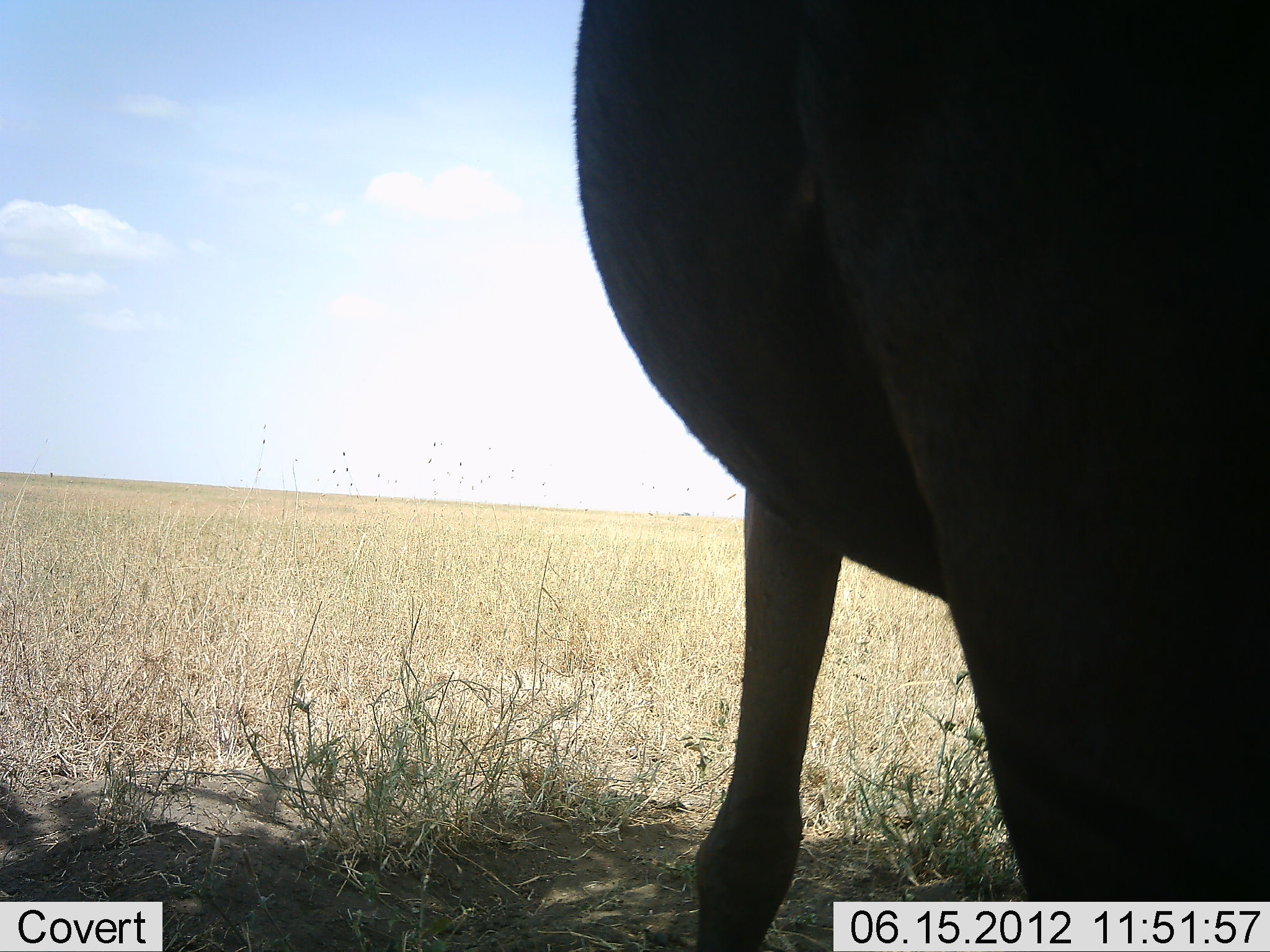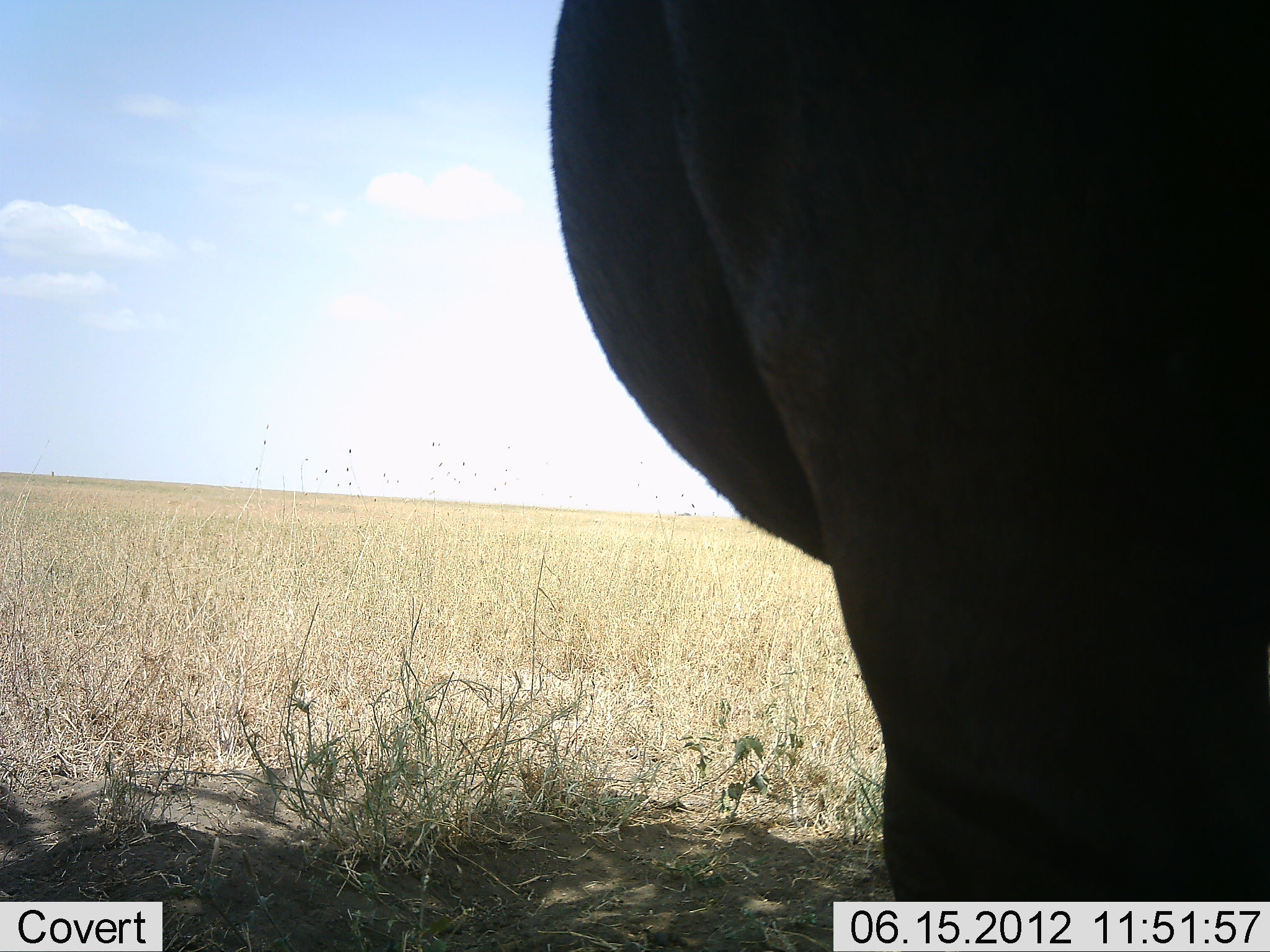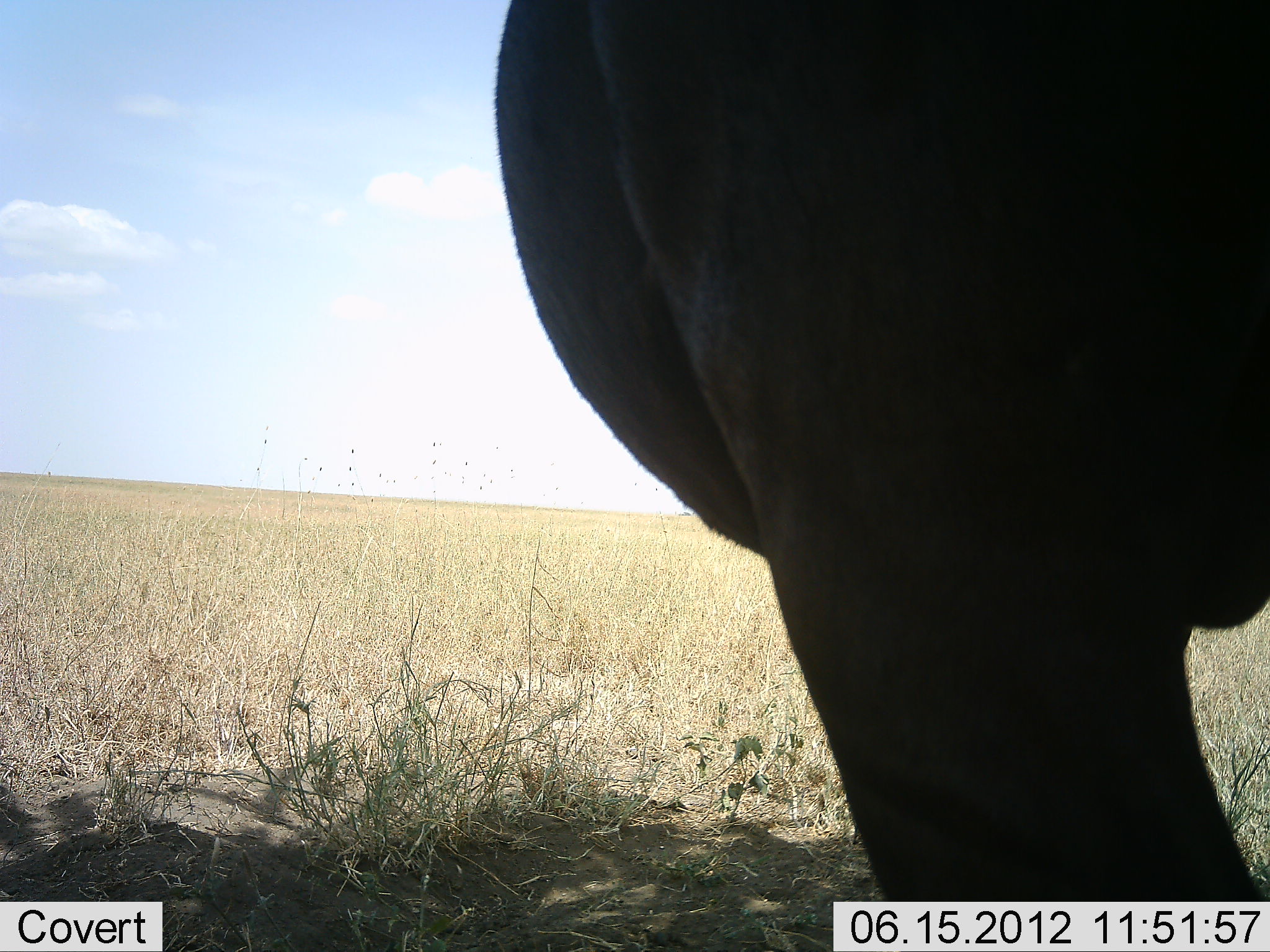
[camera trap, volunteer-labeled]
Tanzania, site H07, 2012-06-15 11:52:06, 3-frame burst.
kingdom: Animalia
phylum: Chordata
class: Mammalia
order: Proboscidea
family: Elephantidae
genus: Loxodonta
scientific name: Loxodonta africana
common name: african bush elephant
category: elephant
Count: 1.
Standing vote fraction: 100%.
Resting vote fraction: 0%.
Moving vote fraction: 12%.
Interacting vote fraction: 0%.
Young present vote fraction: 0%.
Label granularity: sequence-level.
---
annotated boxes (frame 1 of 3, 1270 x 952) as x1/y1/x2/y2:
animal: 573/0/1270/951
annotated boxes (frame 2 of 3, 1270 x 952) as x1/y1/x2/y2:
animal: 548/0/1270/902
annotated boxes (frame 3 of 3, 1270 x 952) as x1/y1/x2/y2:
animal: 495/0/1270/669